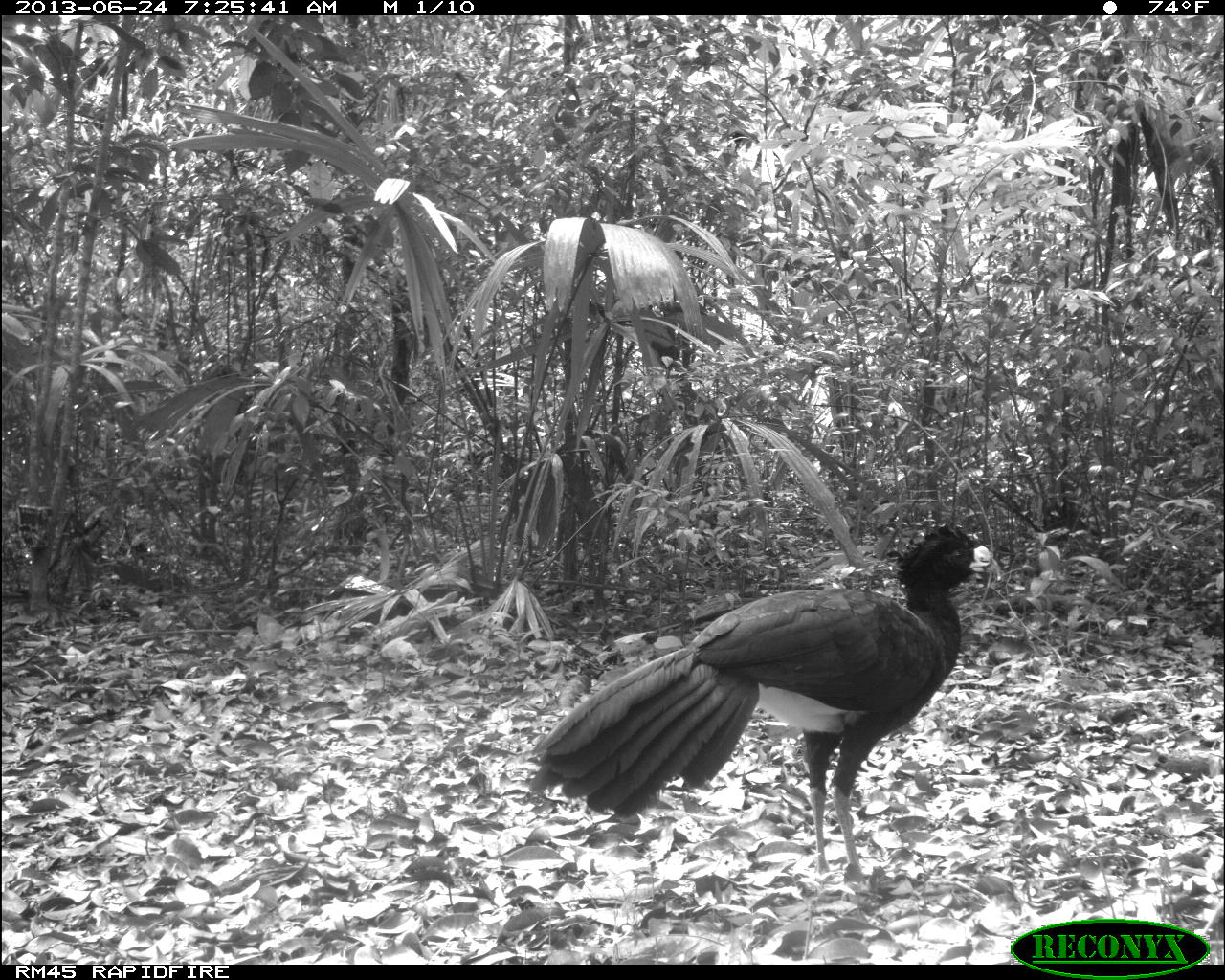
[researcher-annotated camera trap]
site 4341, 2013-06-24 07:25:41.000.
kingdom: Animalia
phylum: Chordata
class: Aves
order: Galliformes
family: Cracidae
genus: Crax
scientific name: Crax rubra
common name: great curassow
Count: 1.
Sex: male.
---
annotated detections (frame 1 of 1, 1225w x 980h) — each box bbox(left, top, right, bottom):
crax rubra: bbox(530, 525, 990, 876)